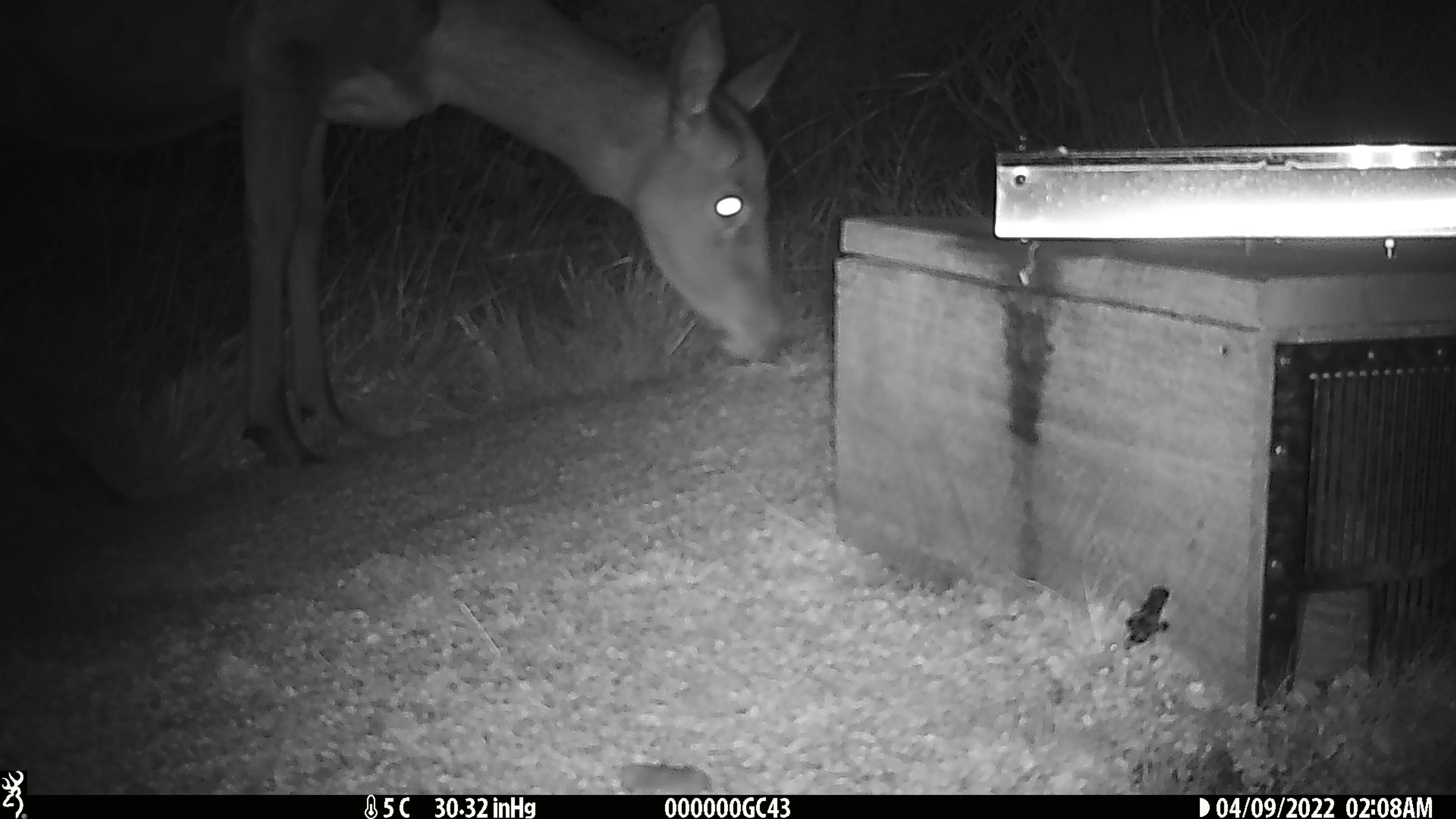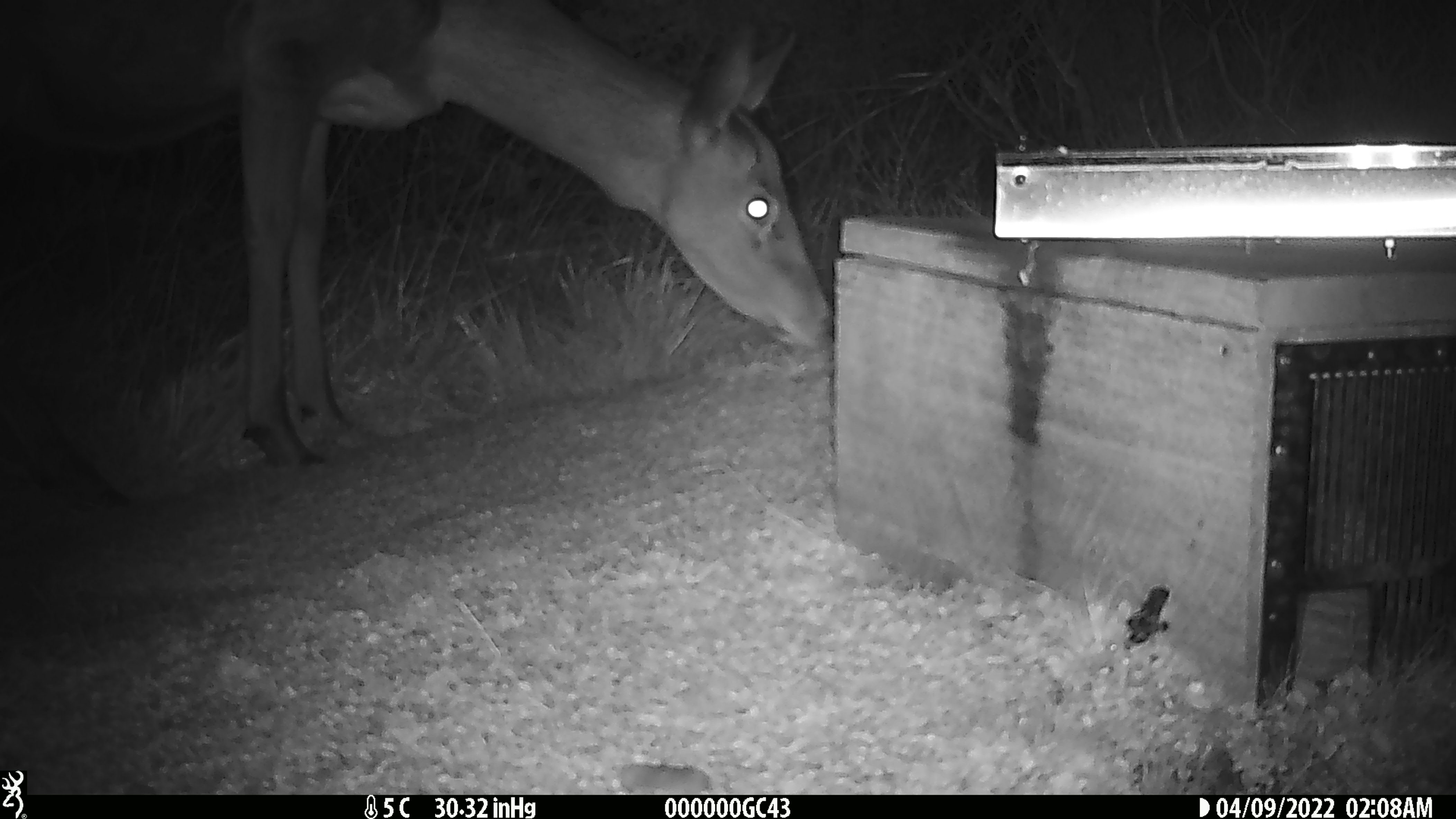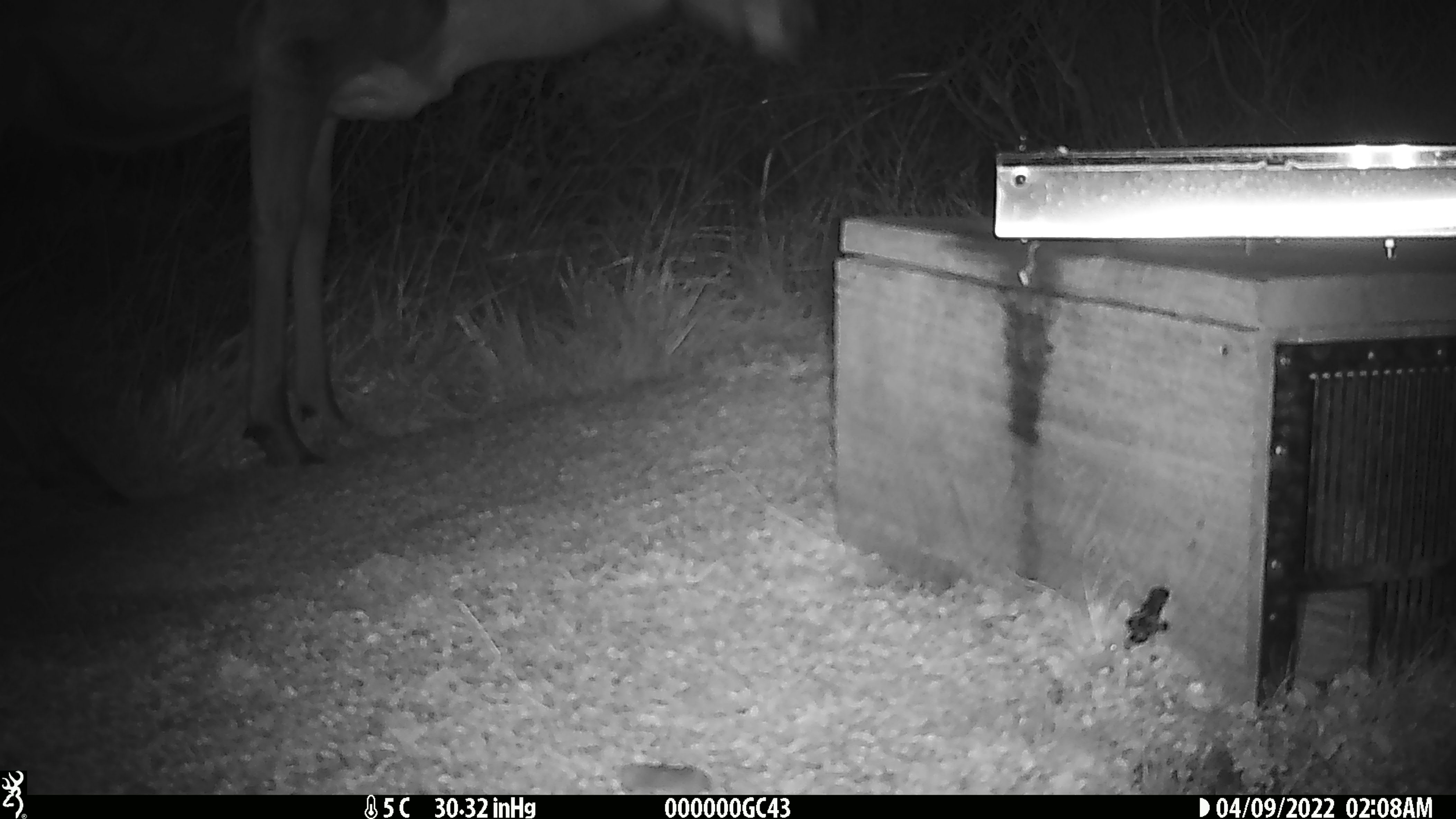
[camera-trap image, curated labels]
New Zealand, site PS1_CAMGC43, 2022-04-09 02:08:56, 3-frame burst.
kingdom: Animalia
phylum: Chordata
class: Mammalia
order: Artiodactyla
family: Cervidae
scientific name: Cervidae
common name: deer